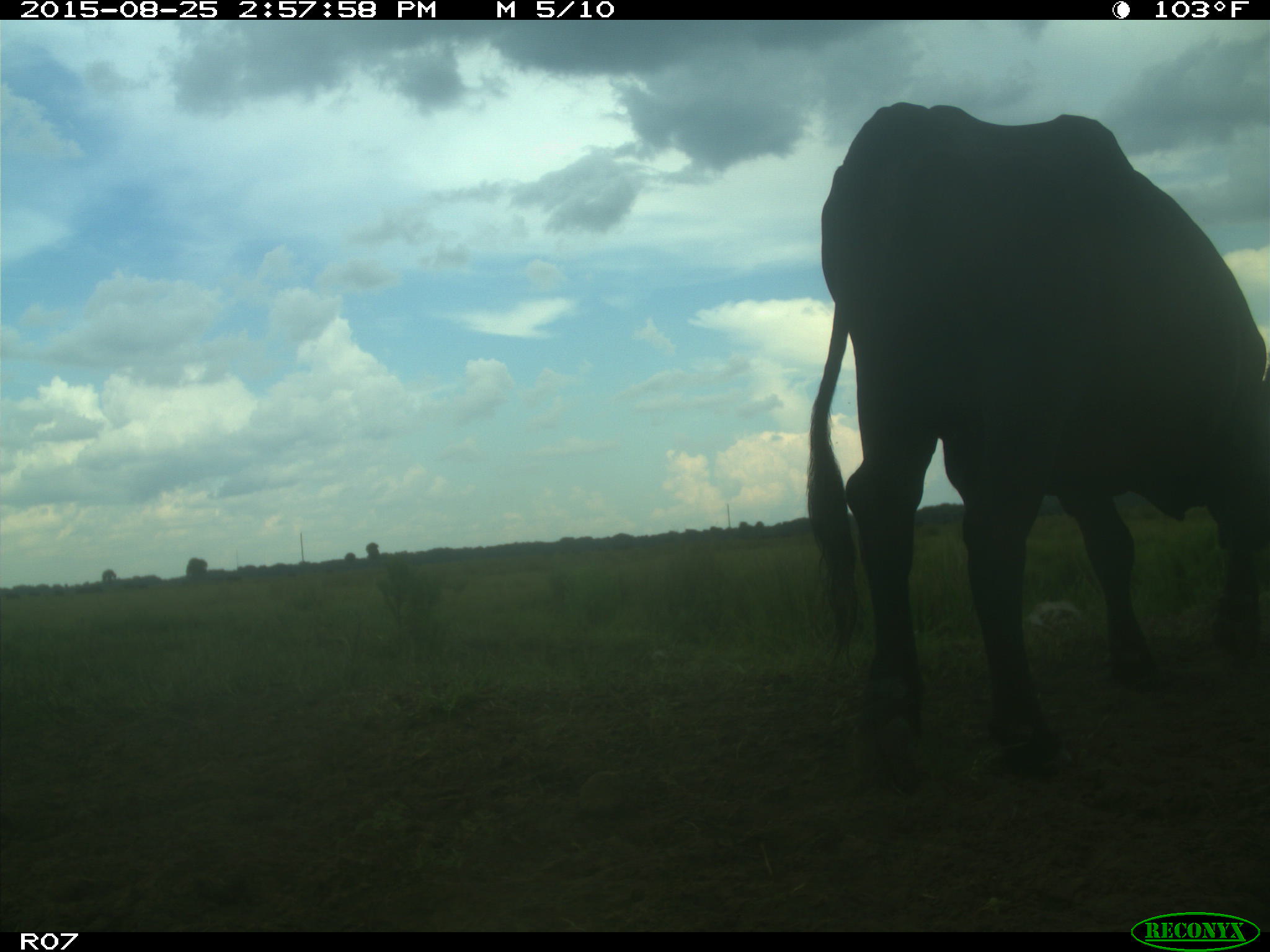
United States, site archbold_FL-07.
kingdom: Animalia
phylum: Chordata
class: Mammalia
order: Artiodactyla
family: Bovidae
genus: Bos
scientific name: Bos taurus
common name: domestic cow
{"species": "Bos taurus (domestic cow)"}